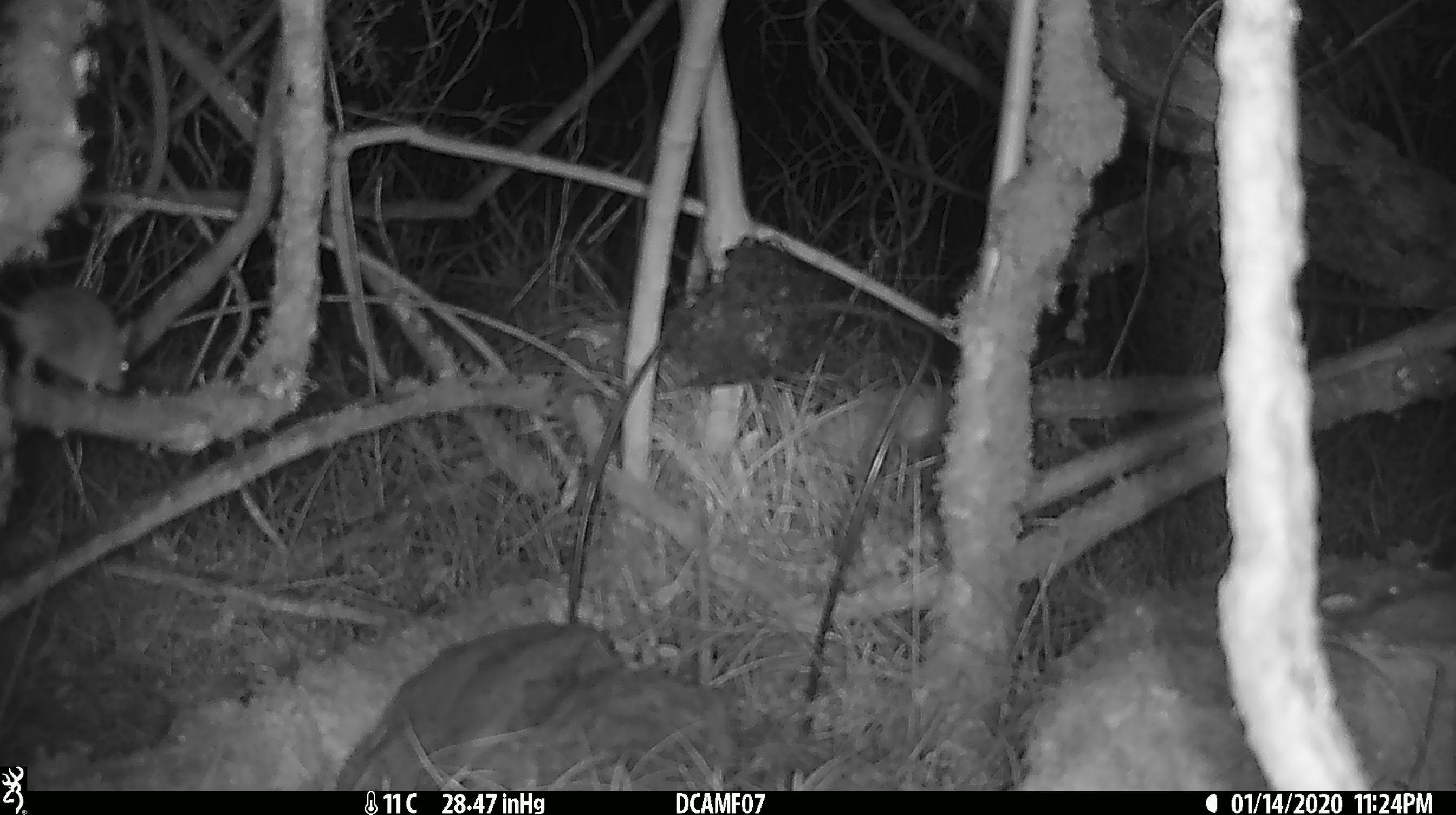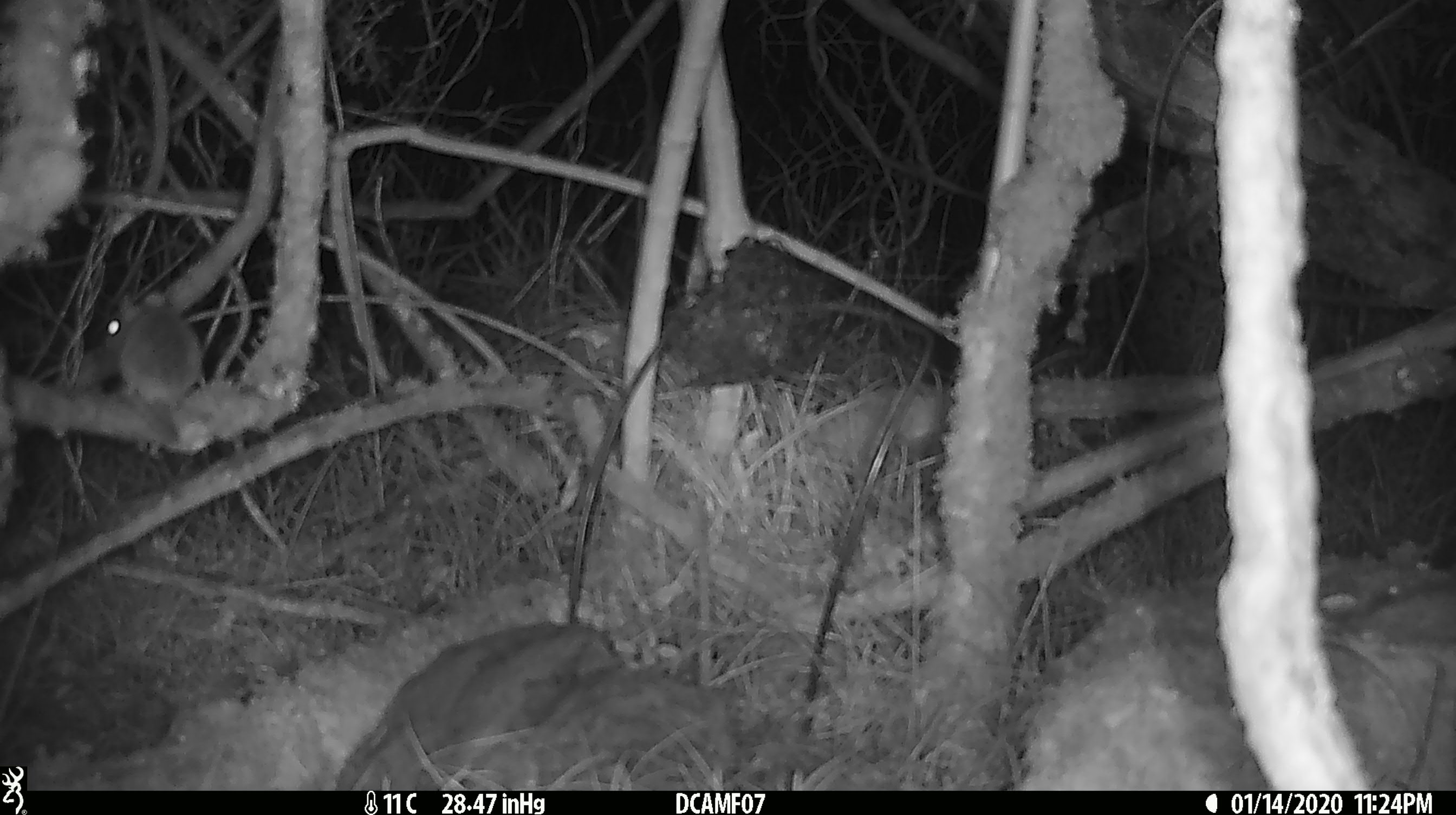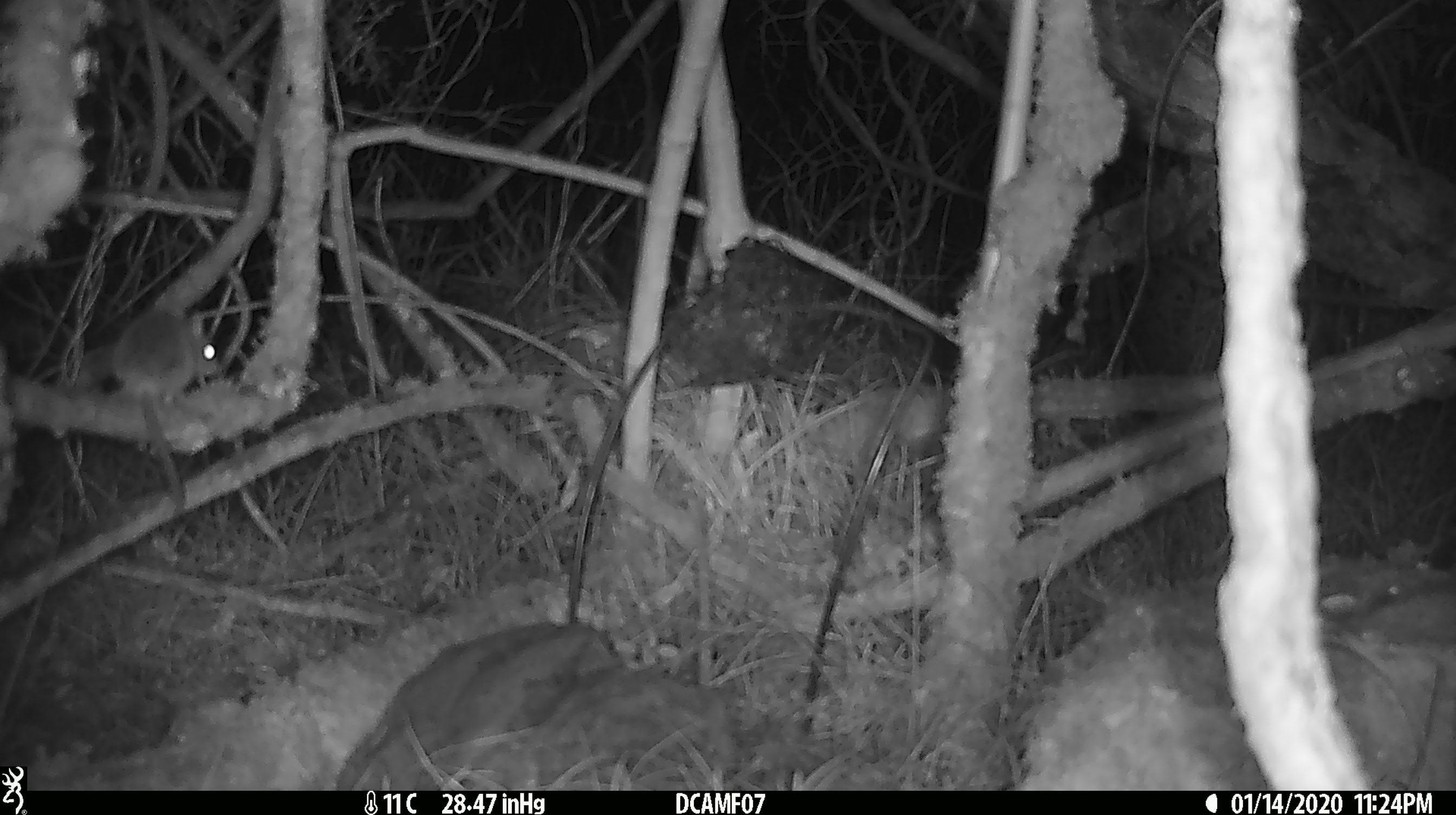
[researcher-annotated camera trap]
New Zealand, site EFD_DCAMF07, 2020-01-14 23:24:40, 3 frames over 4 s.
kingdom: Animalia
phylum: Chordata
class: Mammalia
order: Rodentia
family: Muridae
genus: Mus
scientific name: Mus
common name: mouse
Mouse (Mus).